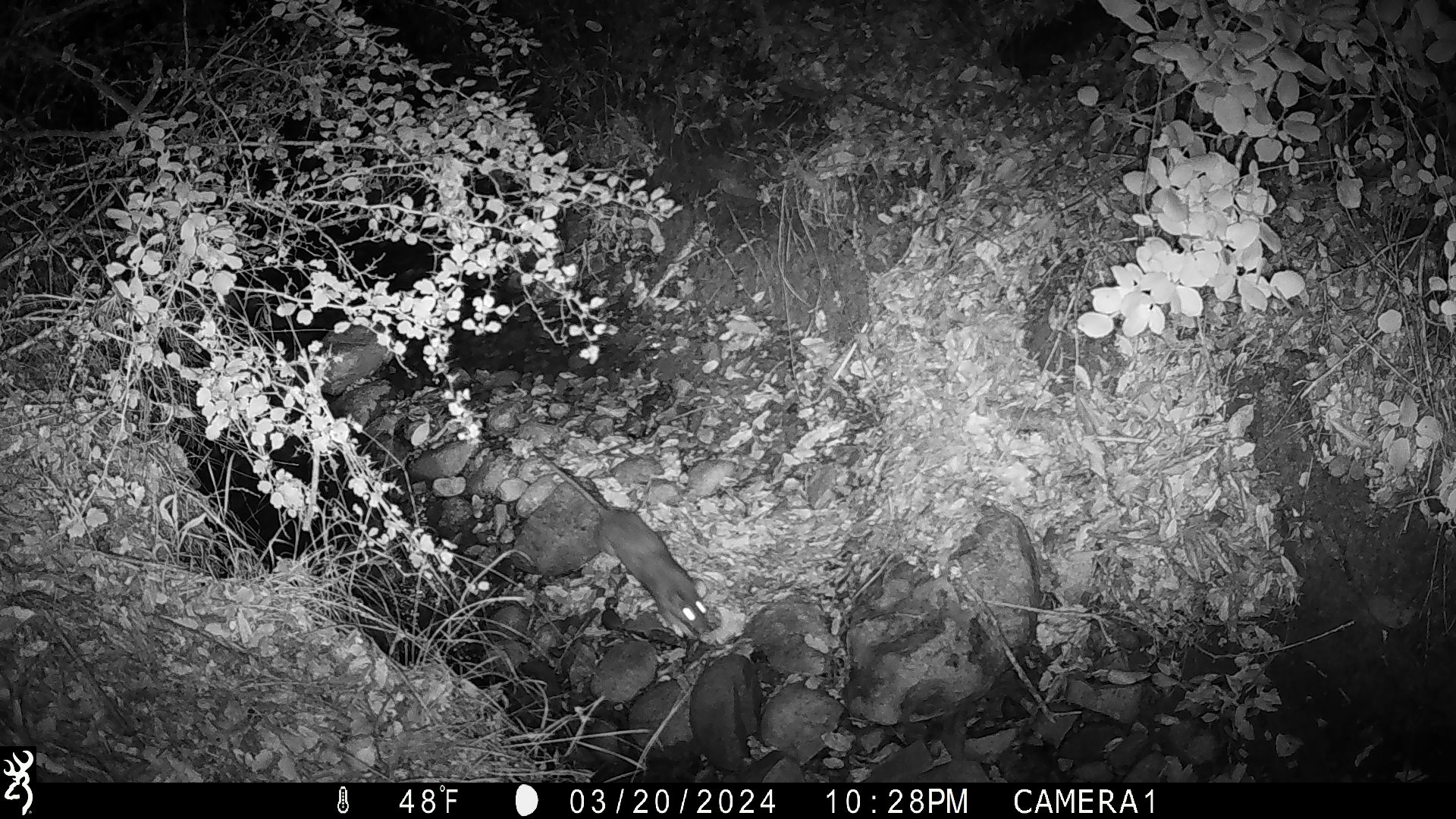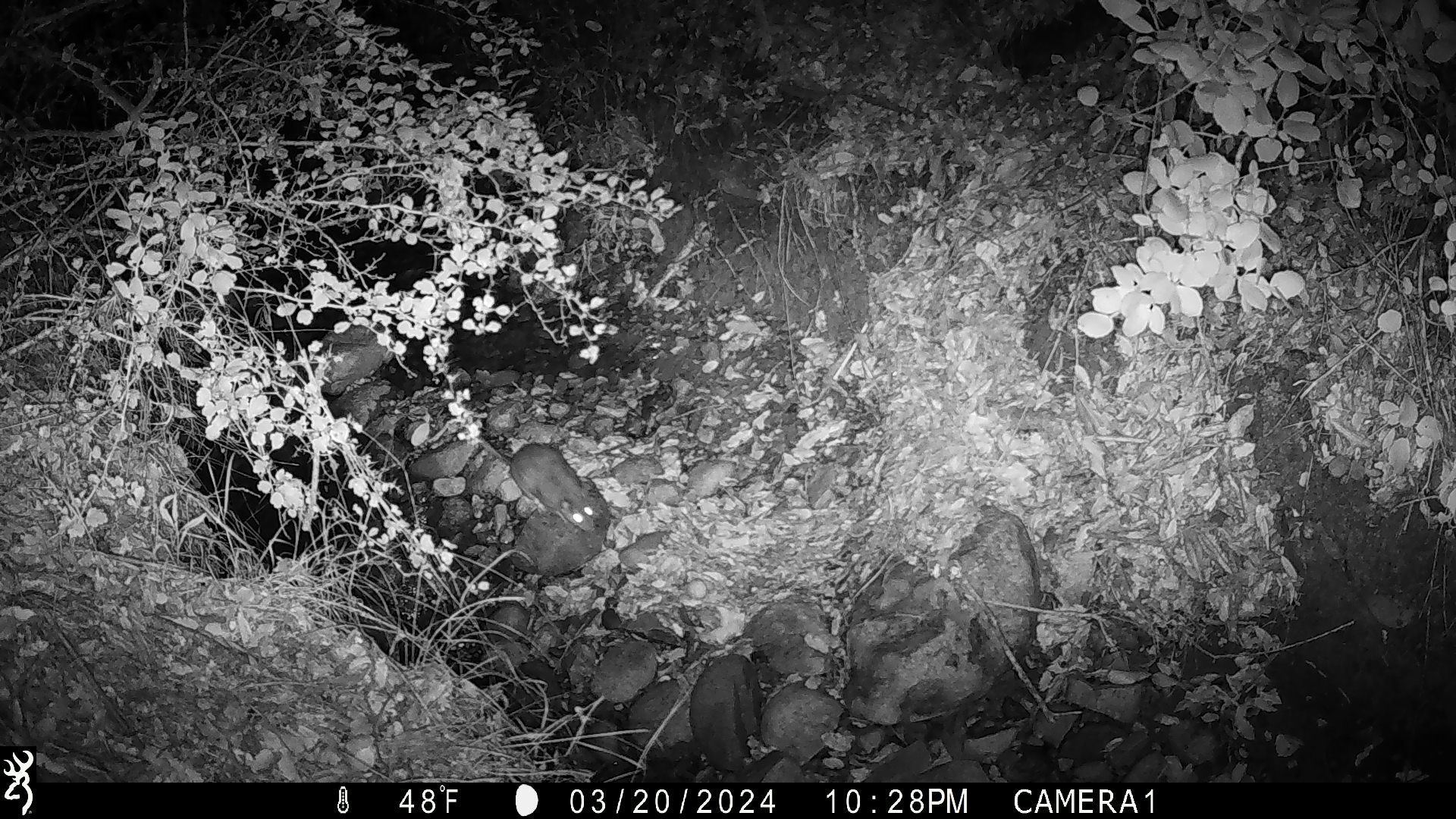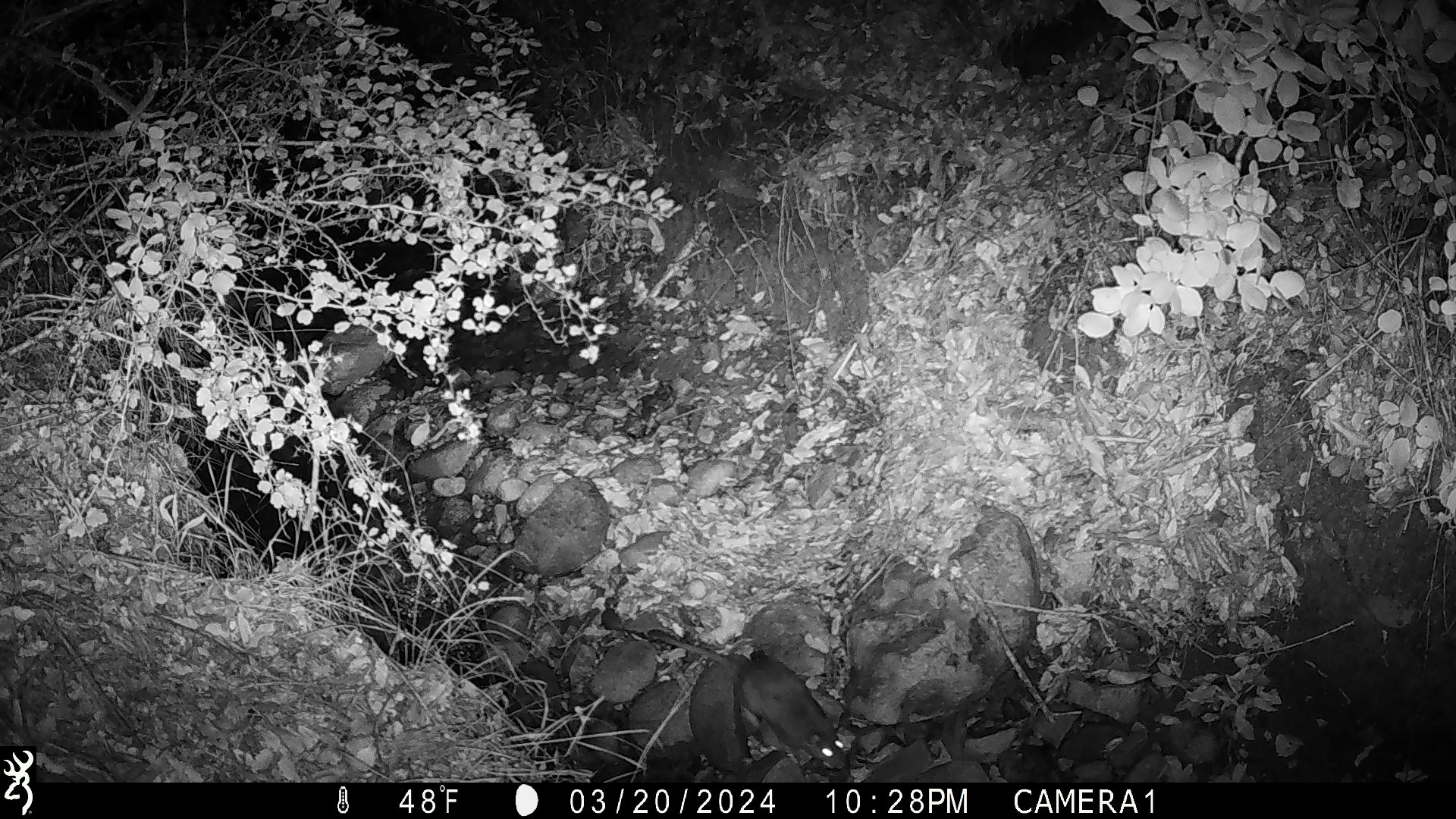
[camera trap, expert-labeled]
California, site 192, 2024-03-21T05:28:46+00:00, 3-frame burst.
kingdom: Animalia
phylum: Chordata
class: Mammalia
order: Rodentia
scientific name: Rodentia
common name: mouse or rat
Mouse or rat (Rodentia).